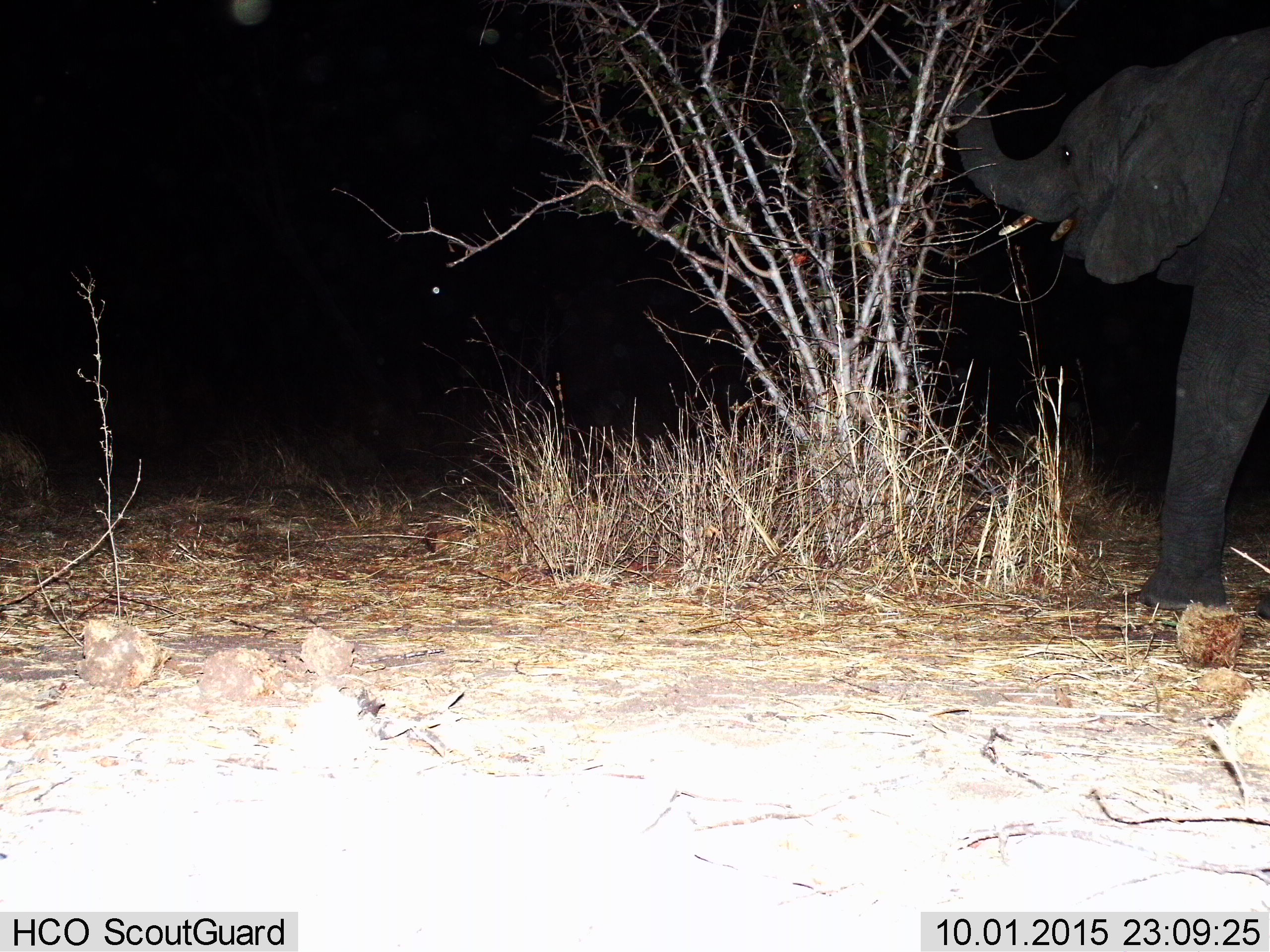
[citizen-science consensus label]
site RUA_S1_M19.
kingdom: Animalia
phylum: Chordata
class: Mammalia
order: Proboscidea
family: Elephantidae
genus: Loxodonta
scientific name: Loxodonta africana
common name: african bush elephant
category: elephant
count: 1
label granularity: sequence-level